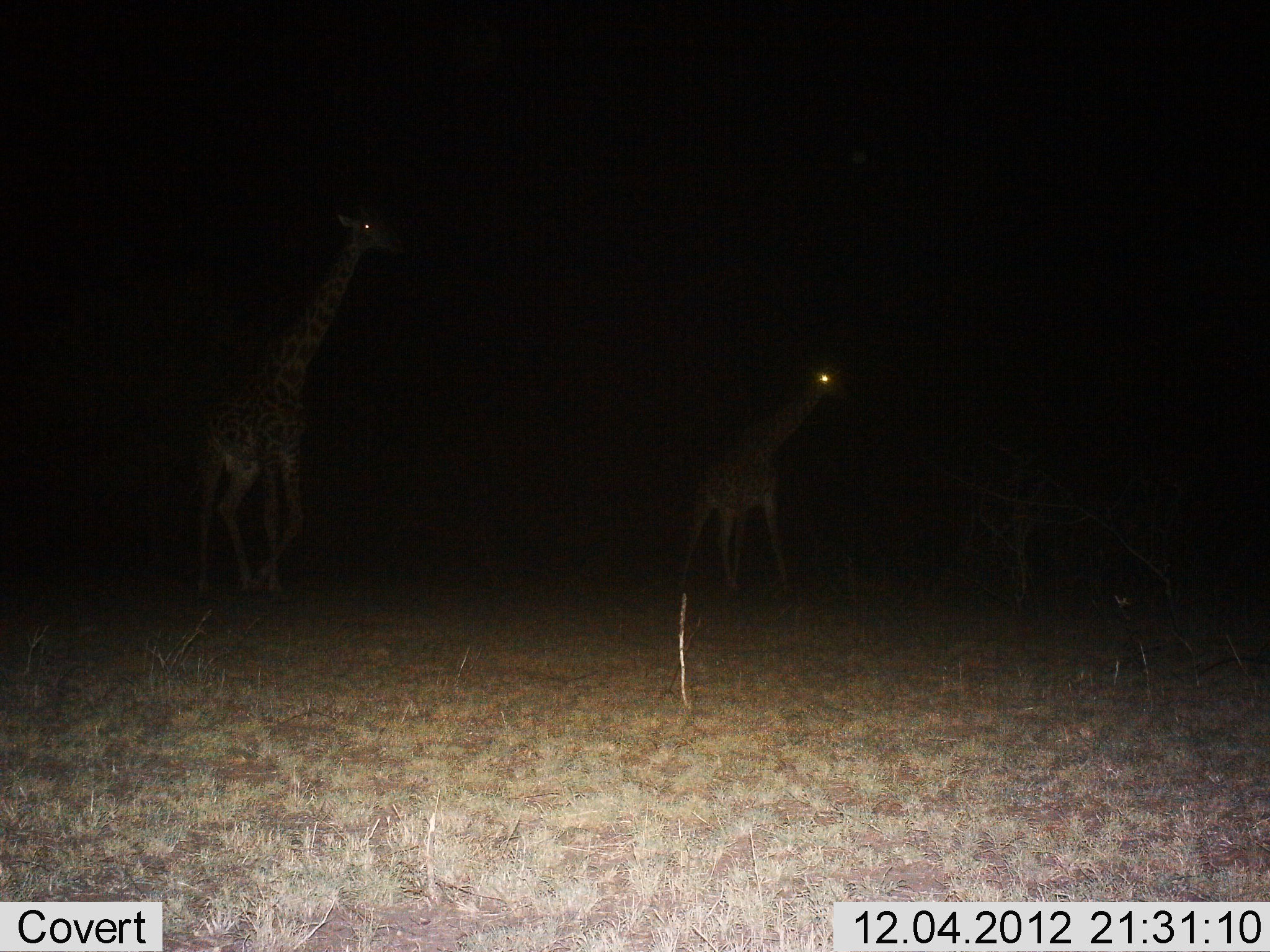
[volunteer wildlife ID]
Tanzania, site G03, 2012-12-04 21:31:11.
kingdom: Animalia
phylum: Chordata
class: Mammalia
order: Artiodactyla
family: Giraffidae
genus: Giraffa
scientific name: Giraffa camelopardalis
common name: giraffe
Giraffe (Giraffa camelopardalis), count 2. Behavior (volunteer vote fractions): standing 32%, resting 0%, moving 72%, interacting 0%. Young present (vote fraction): 20%. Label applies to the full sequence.